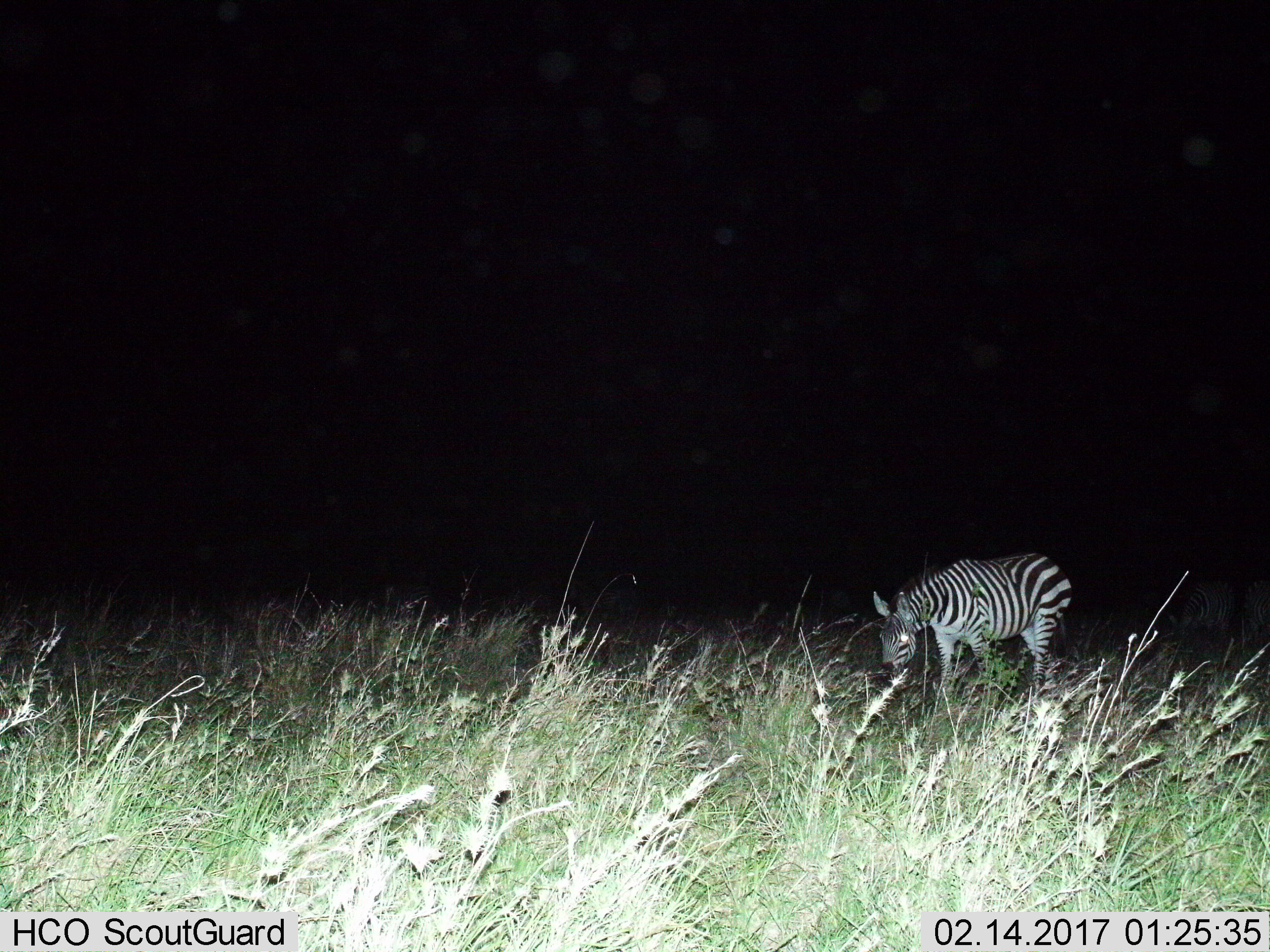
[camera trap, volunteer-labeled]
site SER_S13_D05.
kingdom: Animalia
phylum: Chordata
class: Mammalia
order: Perissodactyla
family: Equidae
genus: Equus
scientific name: Equus quagga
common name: plains zebra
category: zebraplains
Zebraplains (plains zebra) (Equus quagga), count 1. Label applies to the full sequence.